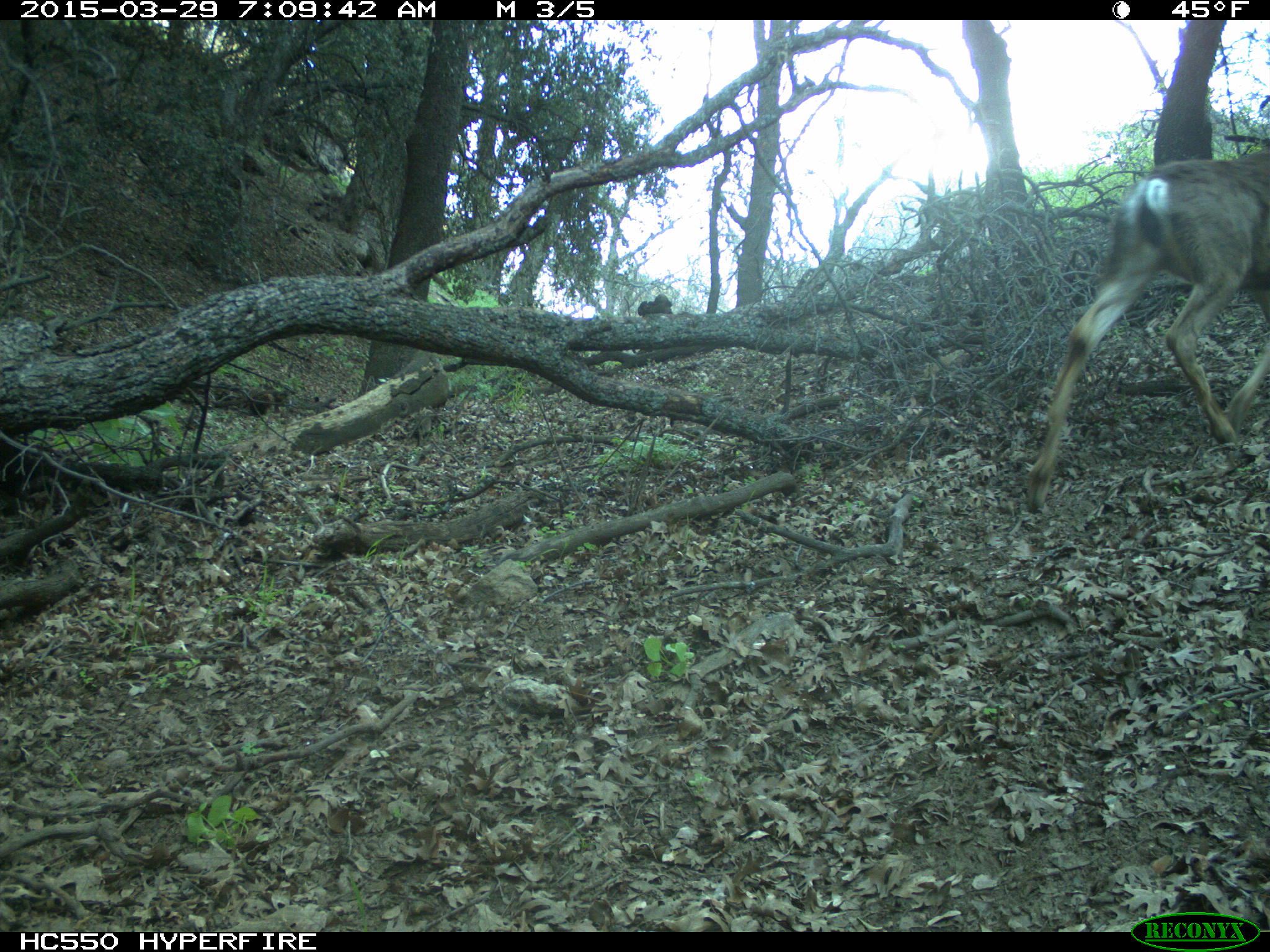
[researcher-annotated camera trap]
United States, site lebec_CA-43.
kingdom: Animalia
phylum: Chordata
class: Mammalia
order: Artiodactyla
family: Cervidae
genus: Odocoileus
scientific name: Odocoileus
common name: deer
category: unidentified deer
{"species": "unidentified deer (deer) (Odocoileus)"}